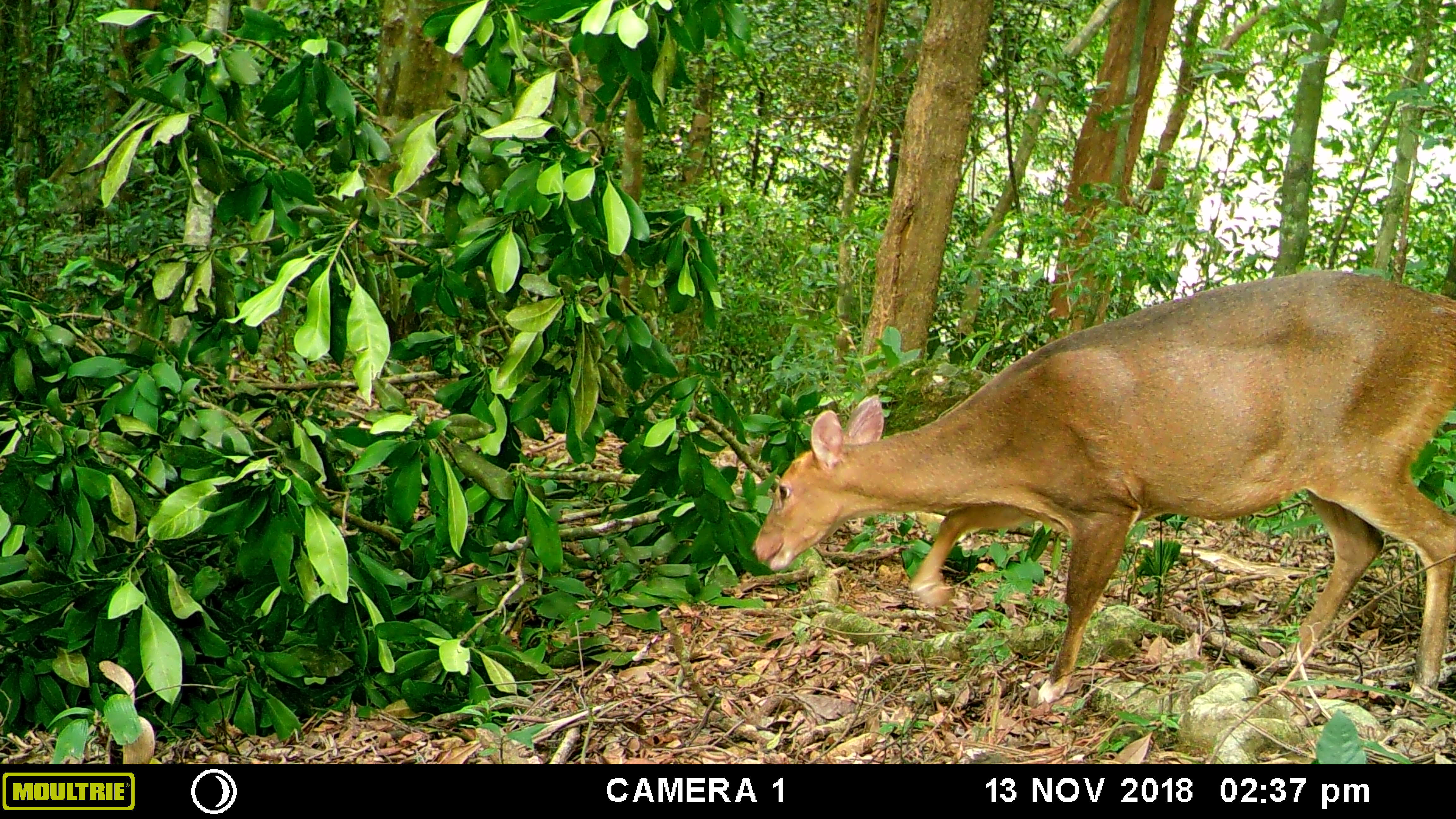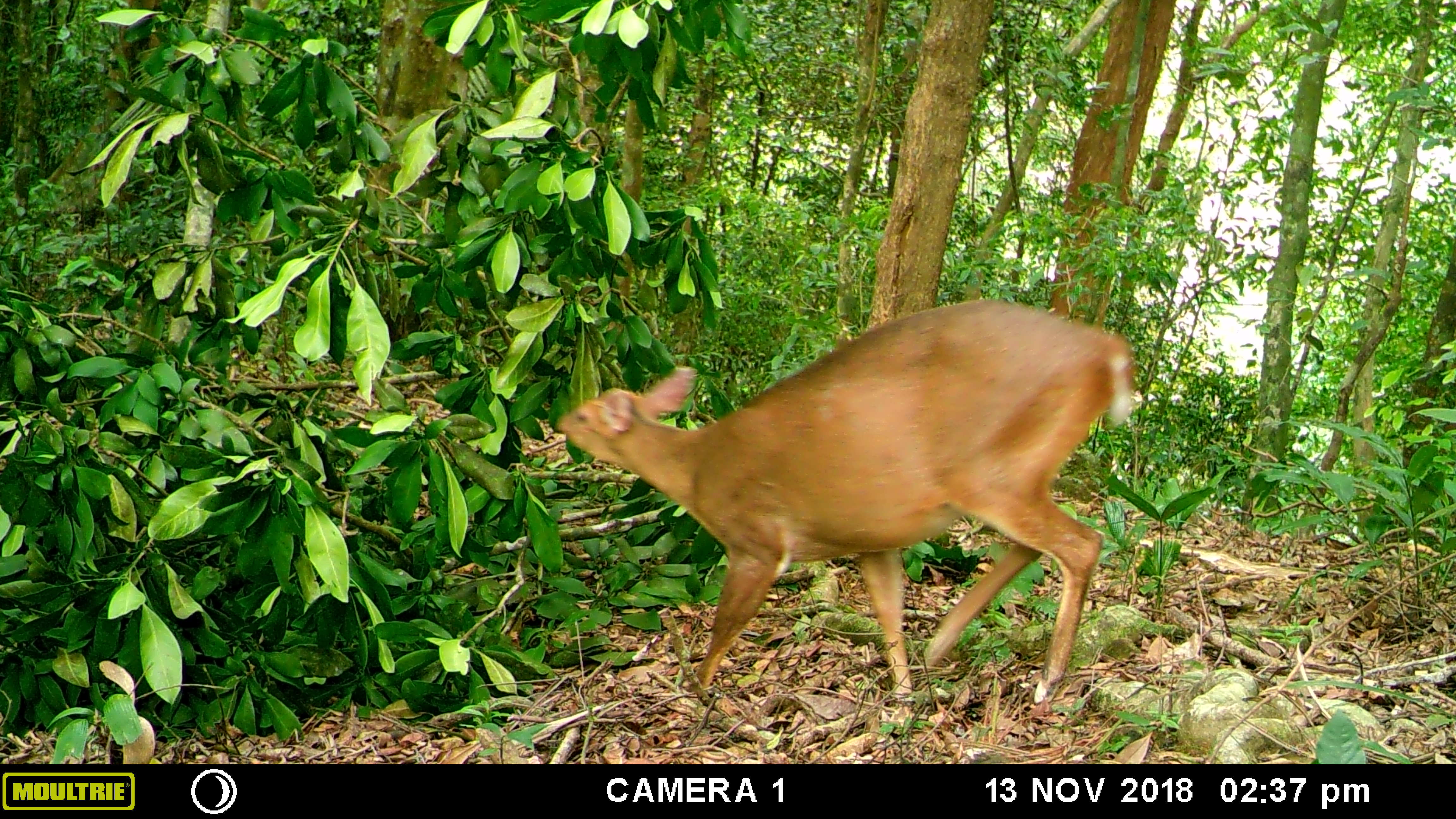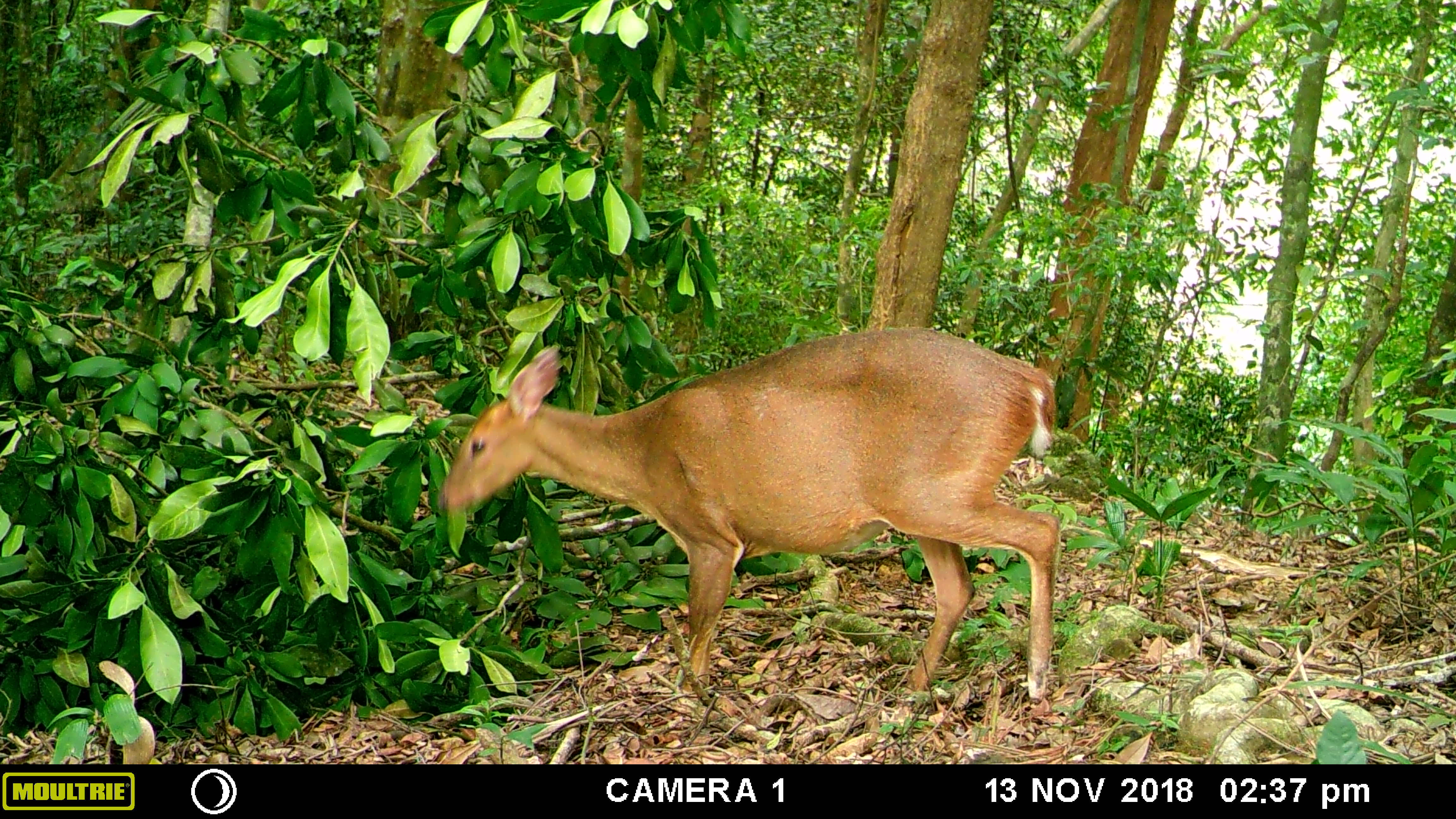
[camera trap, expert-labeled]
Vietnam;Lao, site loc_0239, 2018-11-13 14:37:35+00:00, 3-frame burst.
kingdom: Animalia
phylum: Chordata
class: Mammalia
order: Artiodactyla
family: Cervidae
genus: Muntiacus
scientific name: Muntiacus vuquangensis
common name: large-antlered muntjac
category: large antlered muntjac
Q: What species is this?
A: Large antlered muntjac (large-antlered muntjac) (Muntiacus vuquangensis).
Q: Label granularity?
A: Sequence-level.